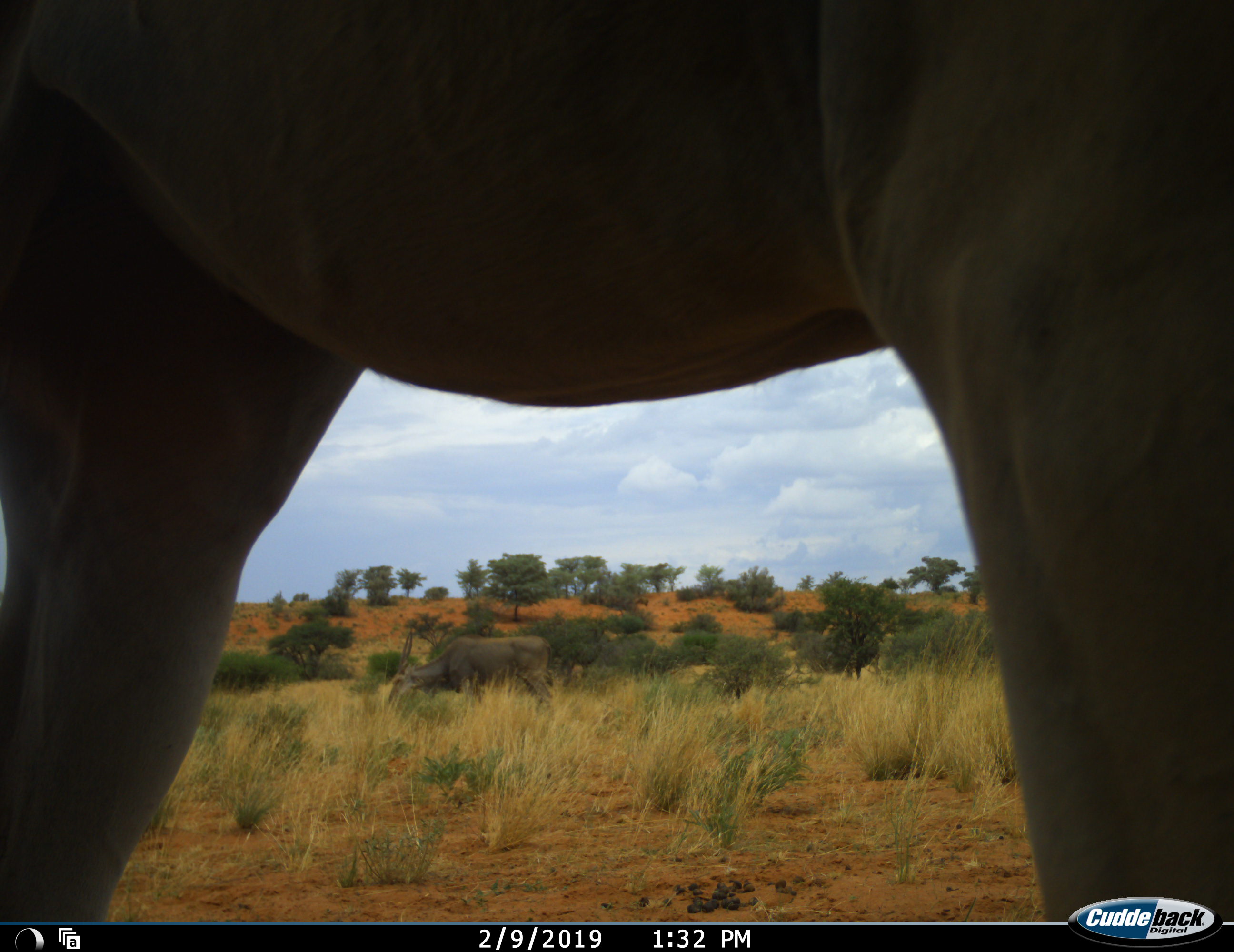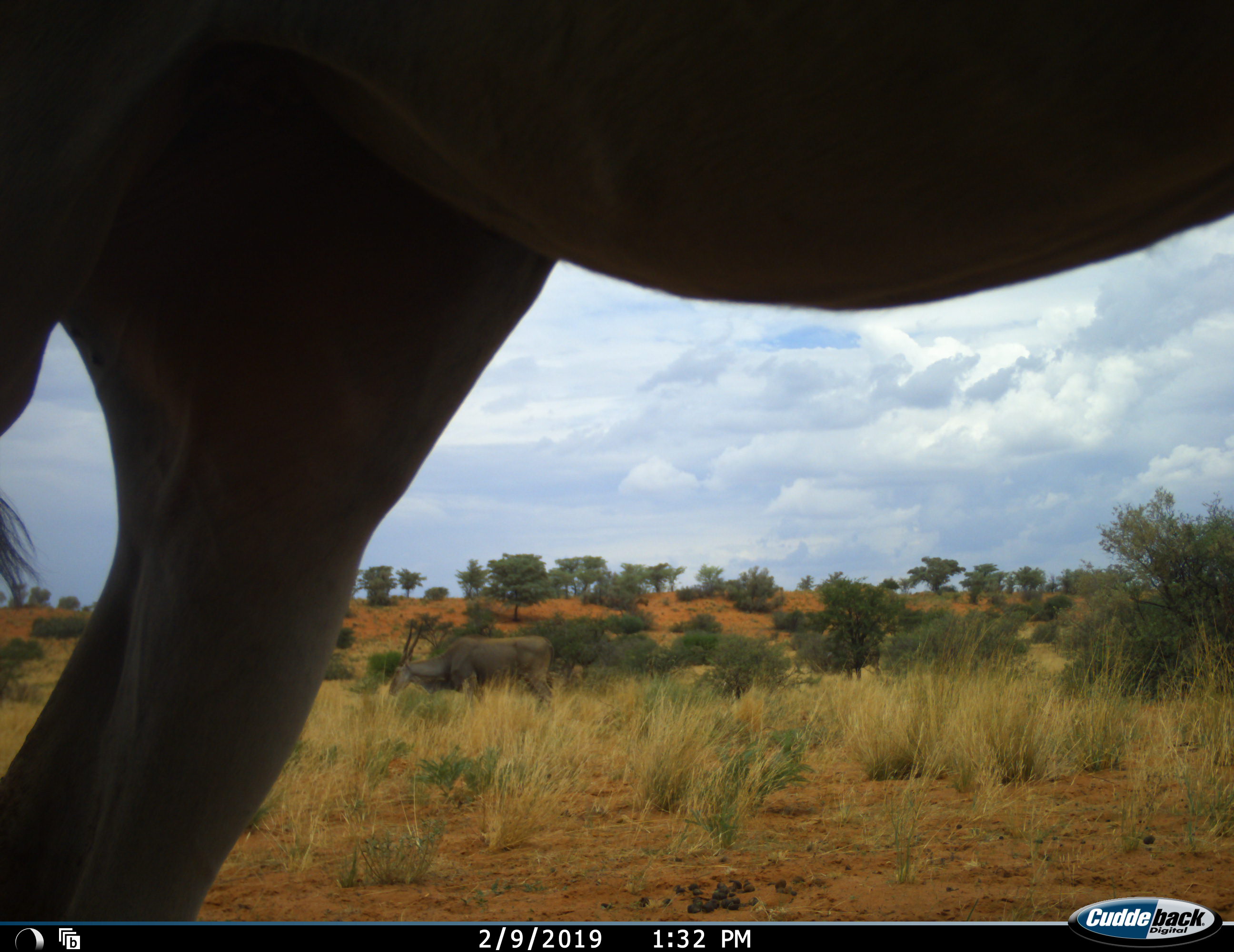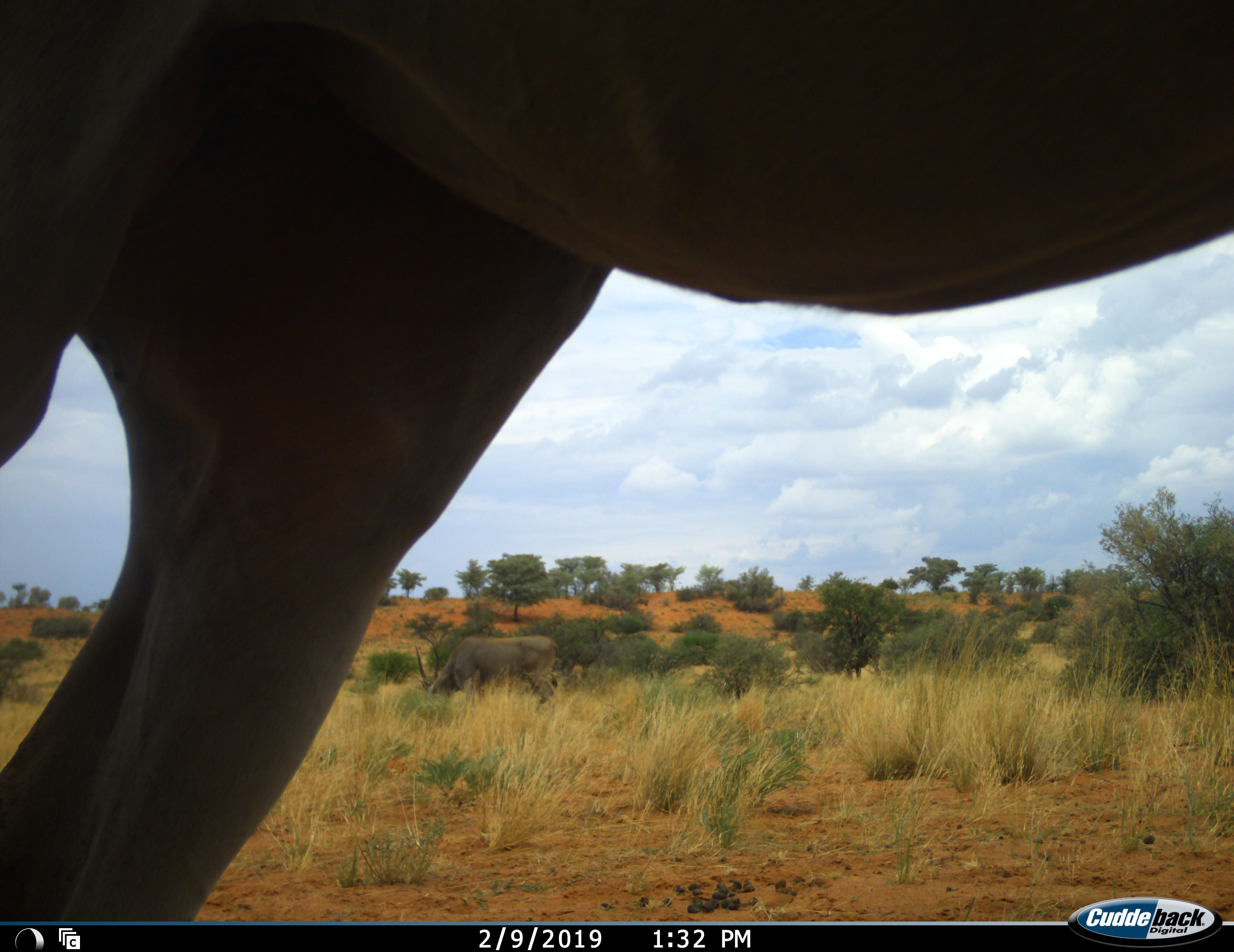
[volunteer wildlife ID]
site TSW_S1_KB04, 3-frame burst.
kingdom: Animalia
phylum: Chordata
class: Mammalia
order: Artiodactyla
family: Bovidae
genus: Tragelaphus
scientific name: Tragelaphus oryx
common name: eland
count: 2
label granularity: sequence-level